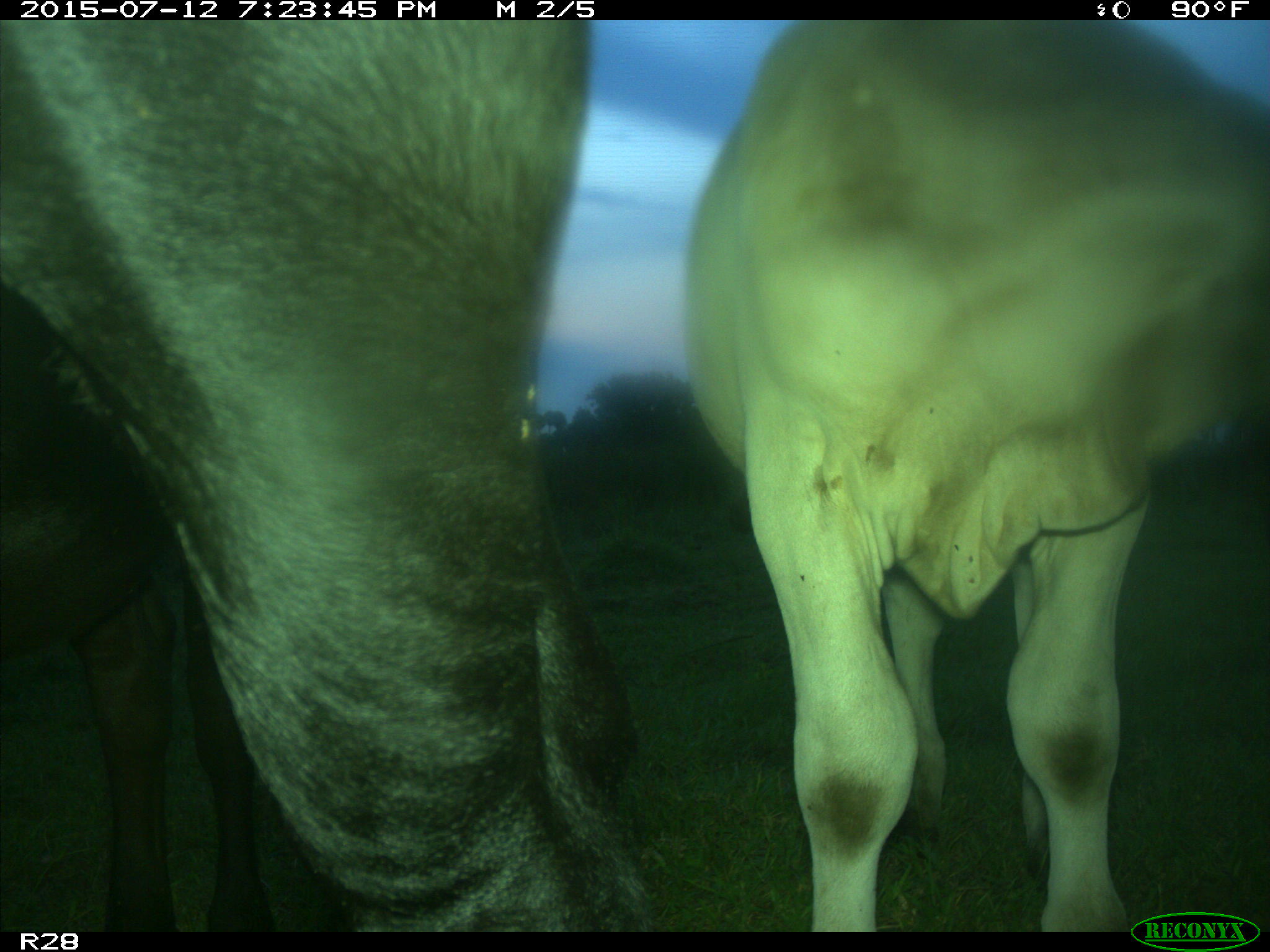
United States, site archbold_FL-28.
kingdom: Animalia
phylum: Chordata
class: Mammalia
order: Artiodactyla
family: Bovidae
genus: Bos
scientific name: Bos taurus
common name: domestic cow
Bos taurus (domestic cow).